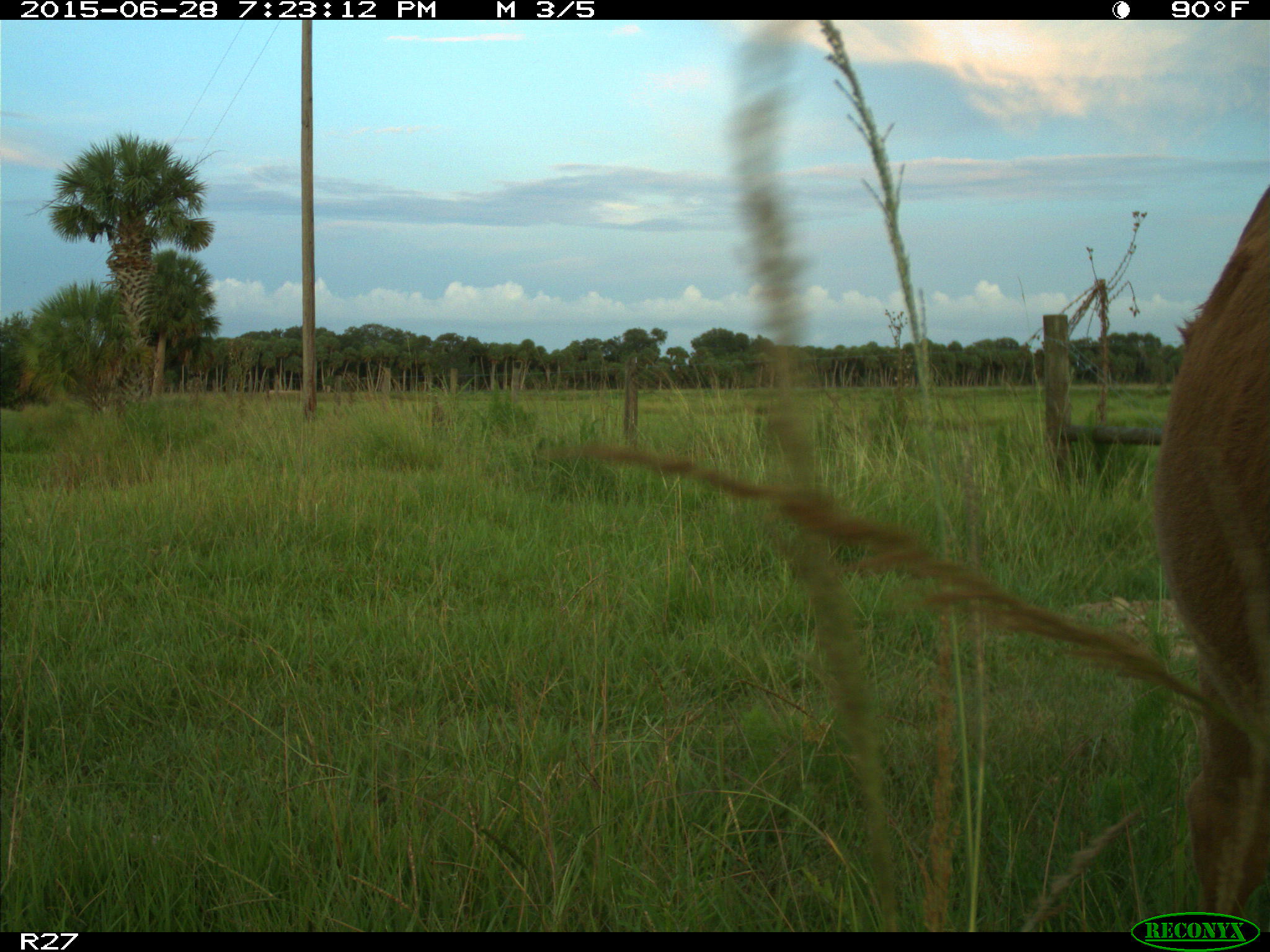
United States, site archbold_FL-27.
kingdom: Animalia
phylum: Chordata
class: Mammalia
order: Artiodactyla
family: Bovidae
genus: Bos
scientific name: Bos taurus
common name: domestic cow